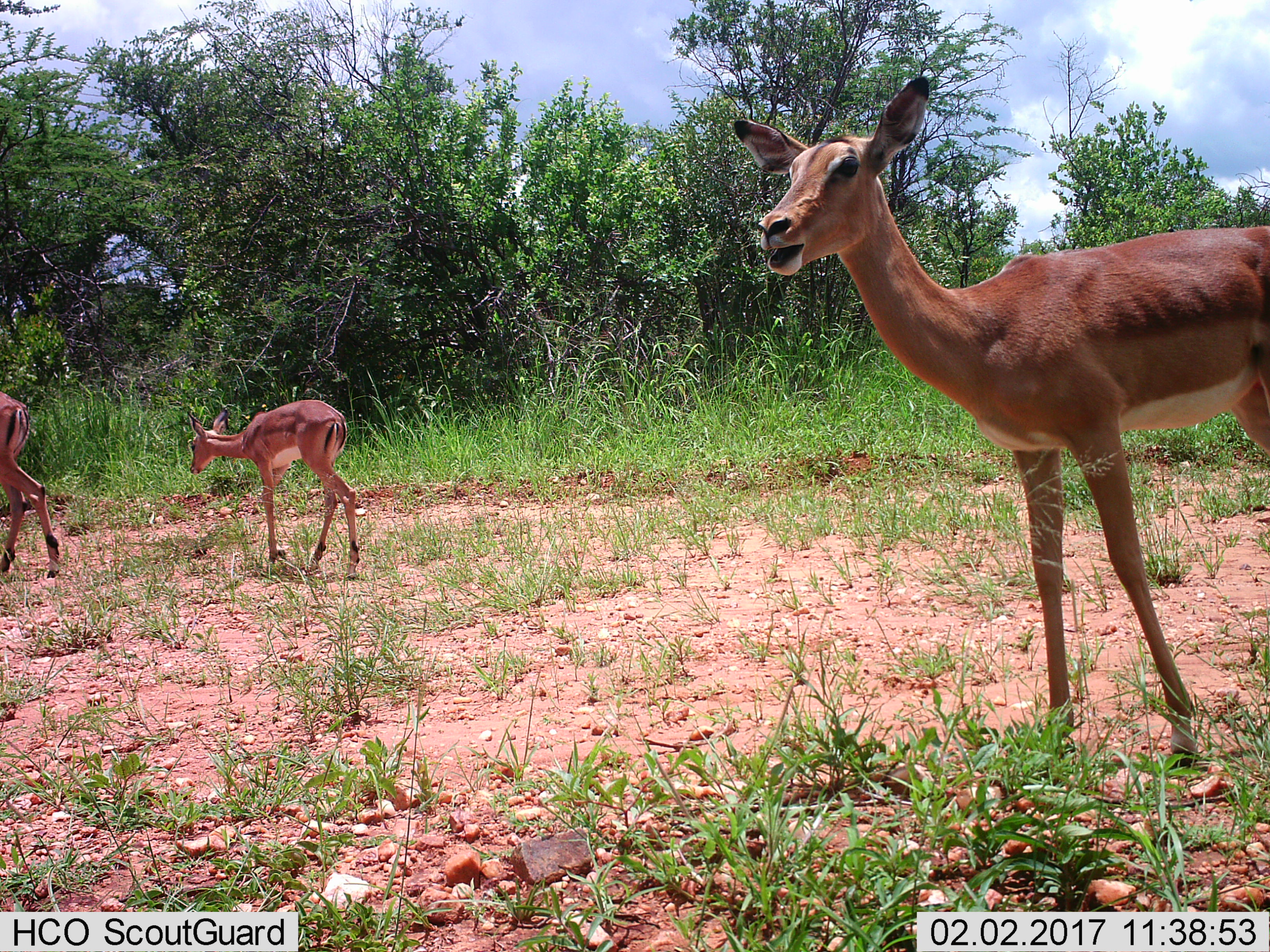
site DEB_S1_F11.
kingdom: Animalia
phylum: Chordata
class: Mammalia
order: Artiodactyla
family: Bovidae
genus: Aepyceros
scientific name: Aepyceros melampus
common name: impala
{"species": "impala (Aepyceros melampus)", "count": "3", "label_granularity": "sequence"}